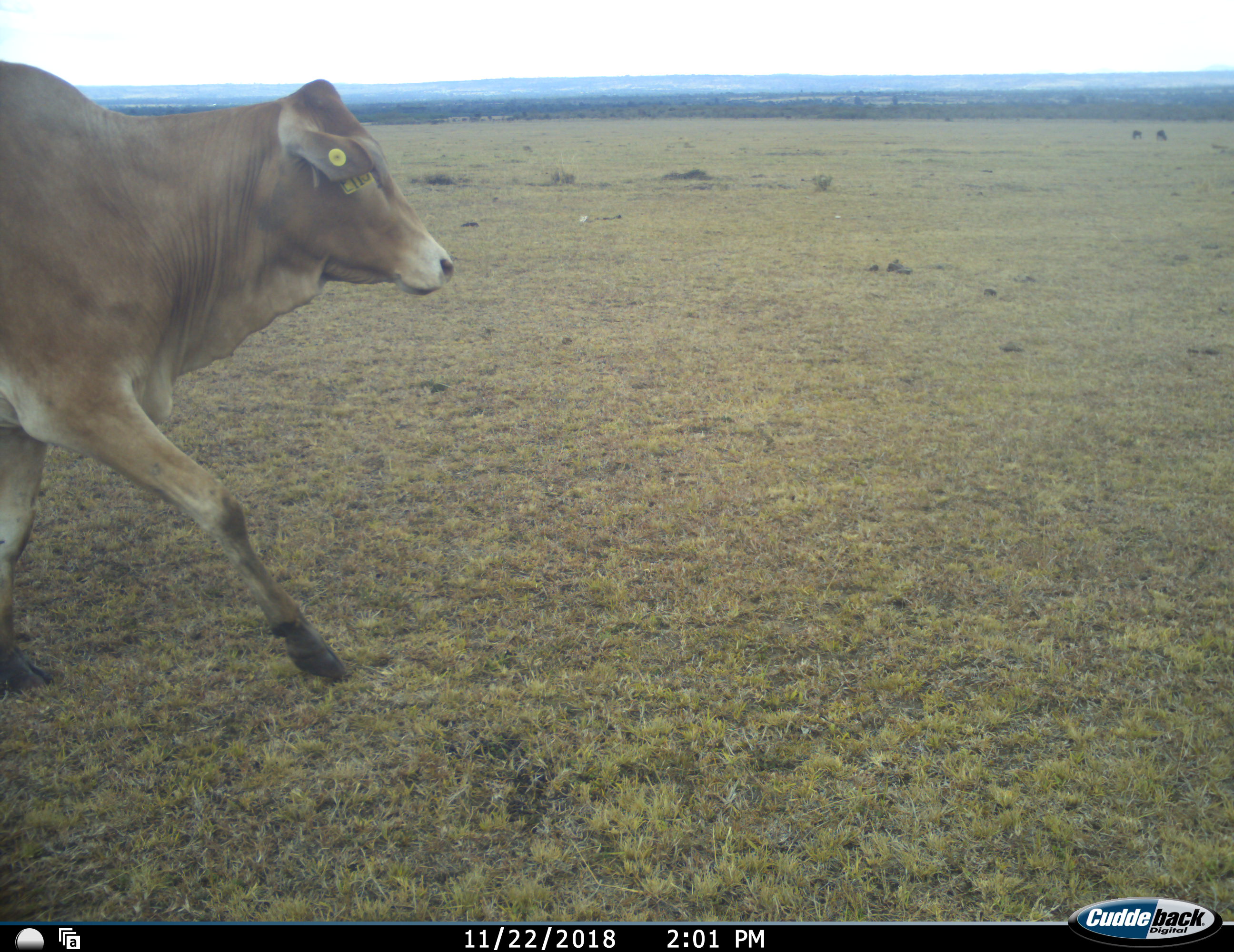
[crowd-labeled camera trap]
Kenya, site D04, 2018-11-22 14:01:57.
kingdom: Animalia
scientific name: Animalia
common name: animal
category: domesticanimal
Domesticanimal (animal) (Animalia), count 1. Behavior (volunteer vote fractions): standing 0%, resting 0%, moving 100%, interacting 0%. Young present (vote fraction): 0%. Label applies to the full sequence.